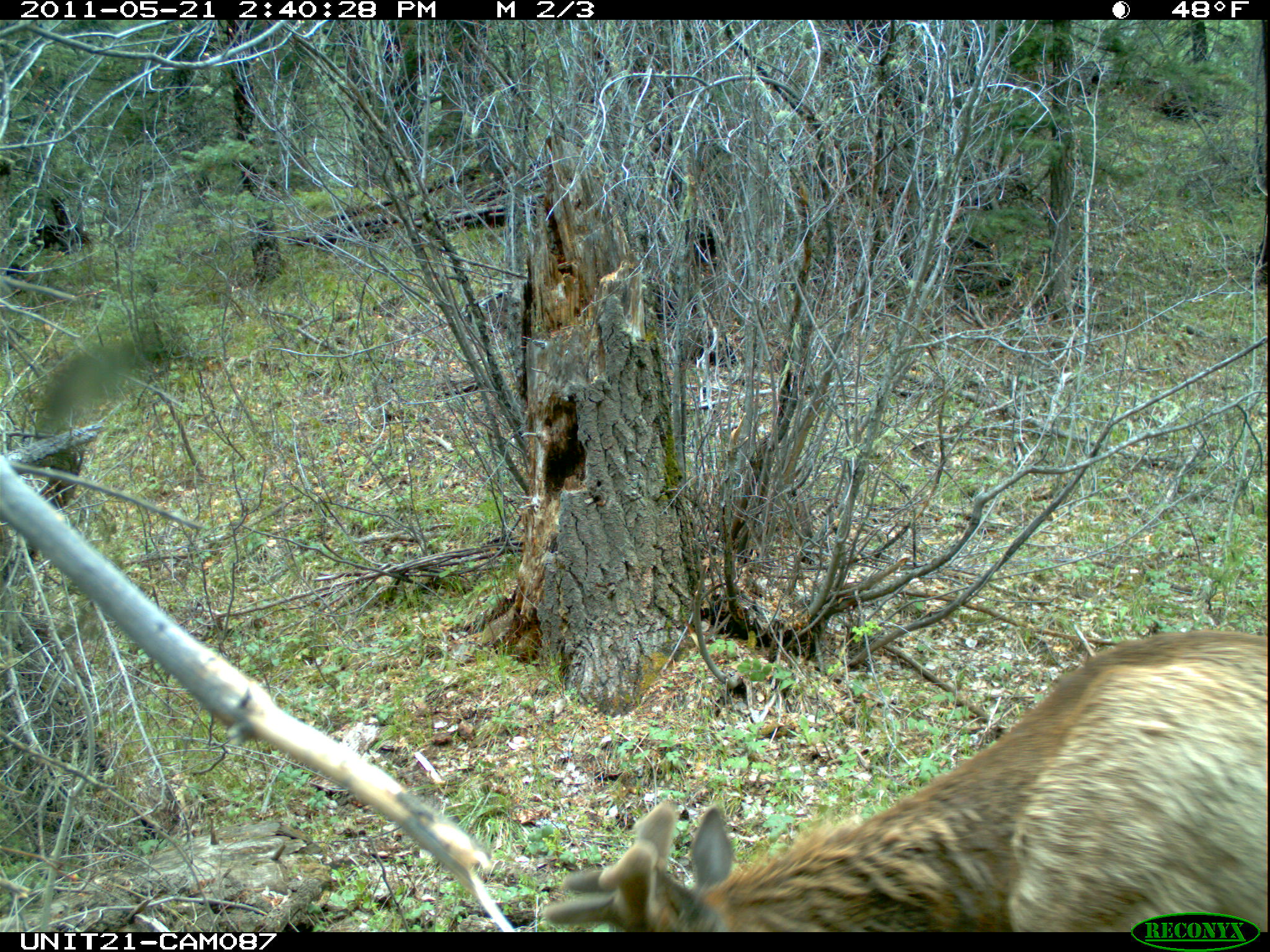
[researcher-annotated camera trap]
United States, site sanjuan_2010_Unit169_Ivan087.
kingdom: Animalia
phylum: Chordata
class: Mammalia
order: Artiodactyla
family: Cervidae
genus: Cervus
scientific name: Cervus elaphus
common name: red deer